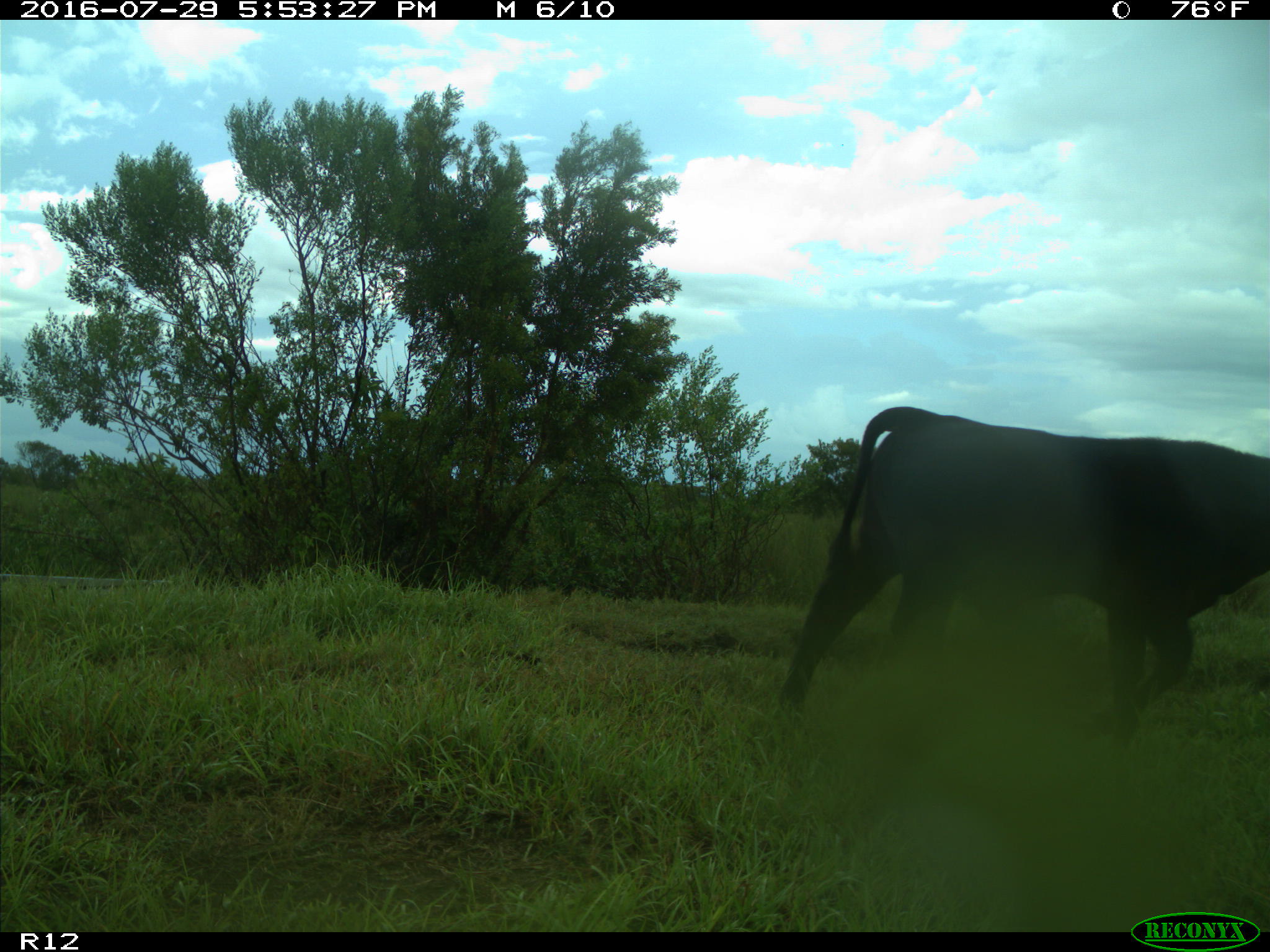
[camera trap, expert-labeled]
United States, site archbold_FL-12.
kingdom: Animalia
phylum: Chordata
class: Mammalia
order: Artiodactyla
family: Bovidae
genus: Bos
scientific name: Bos taurus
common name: domestic cow